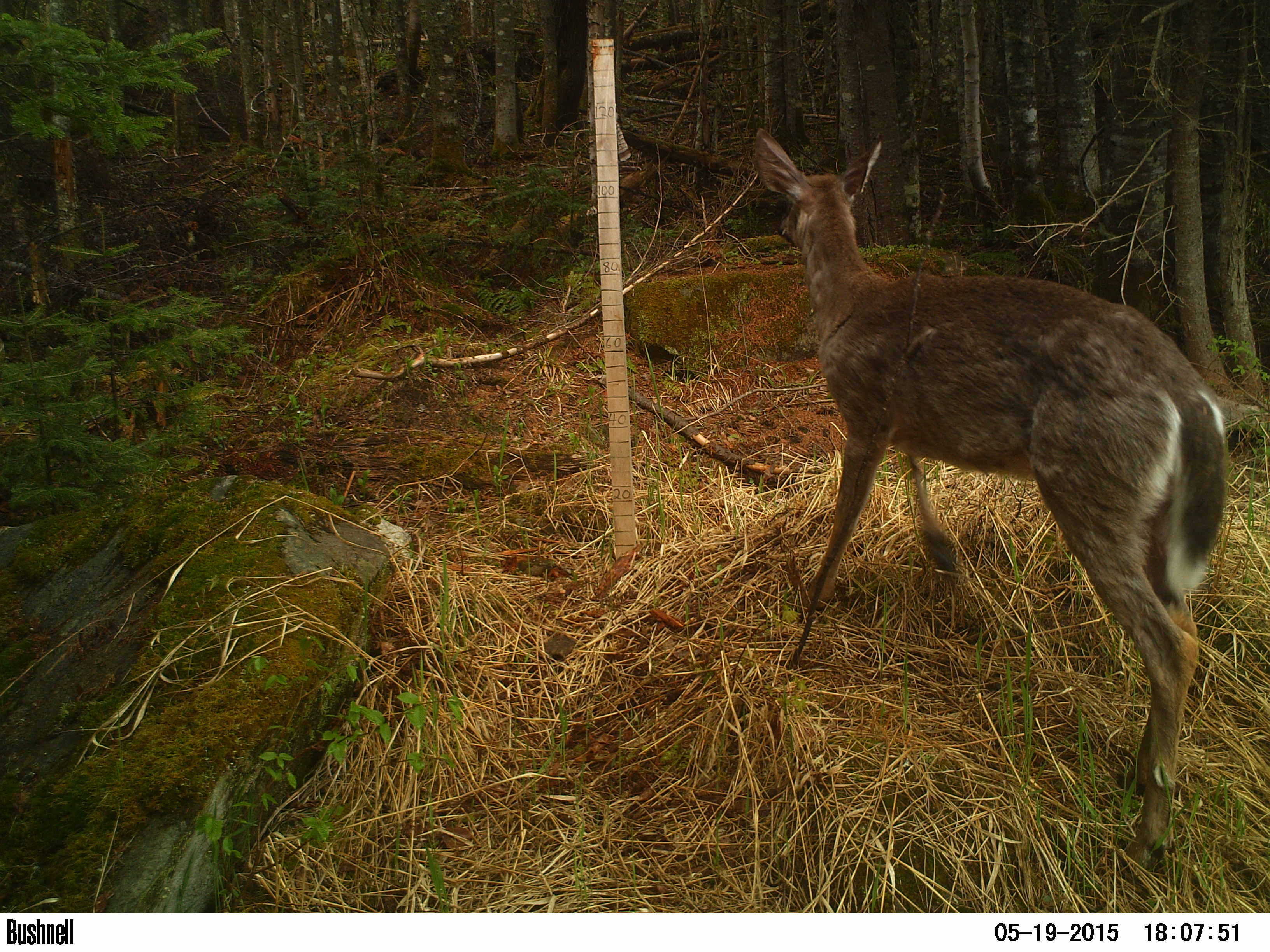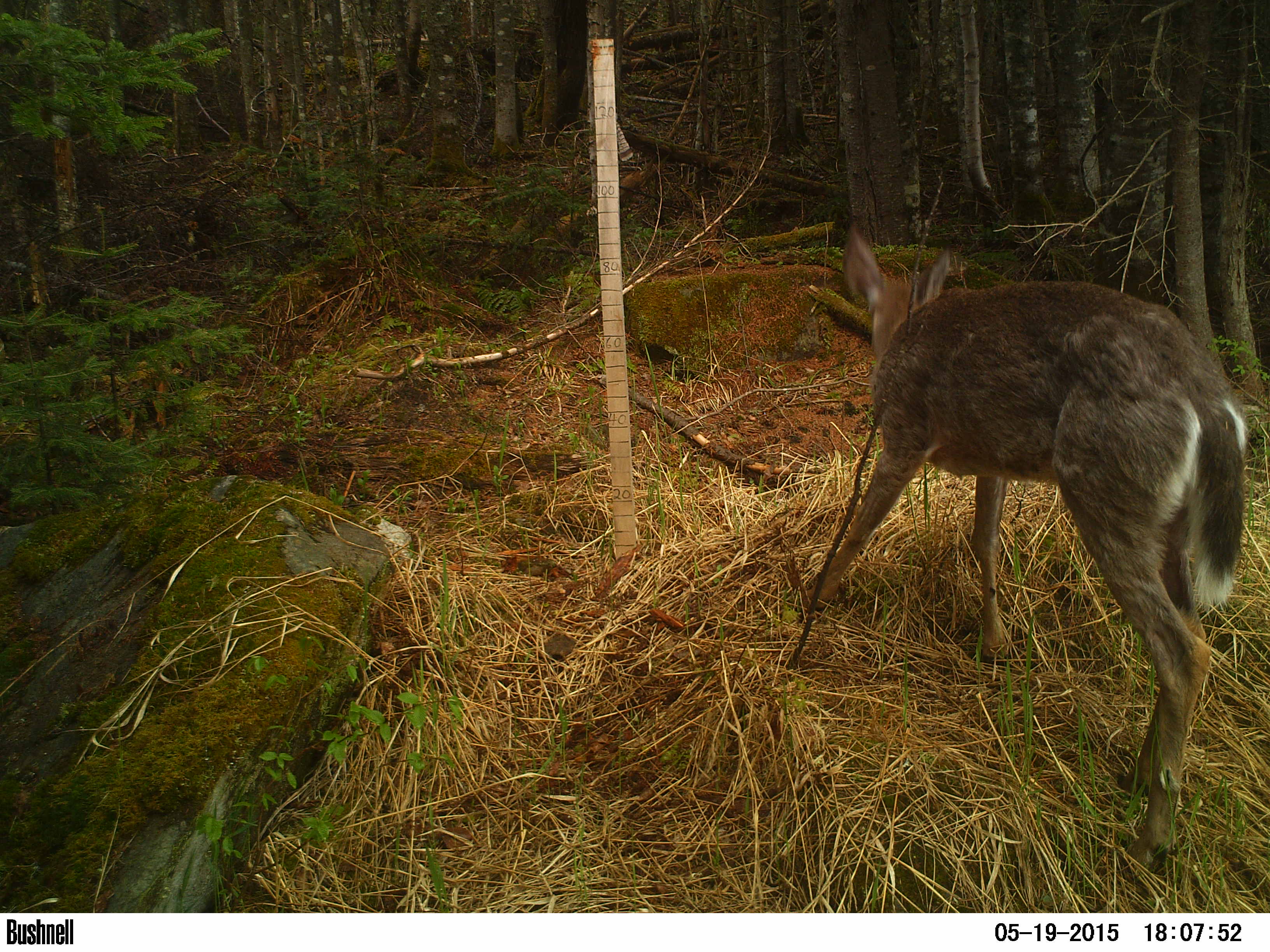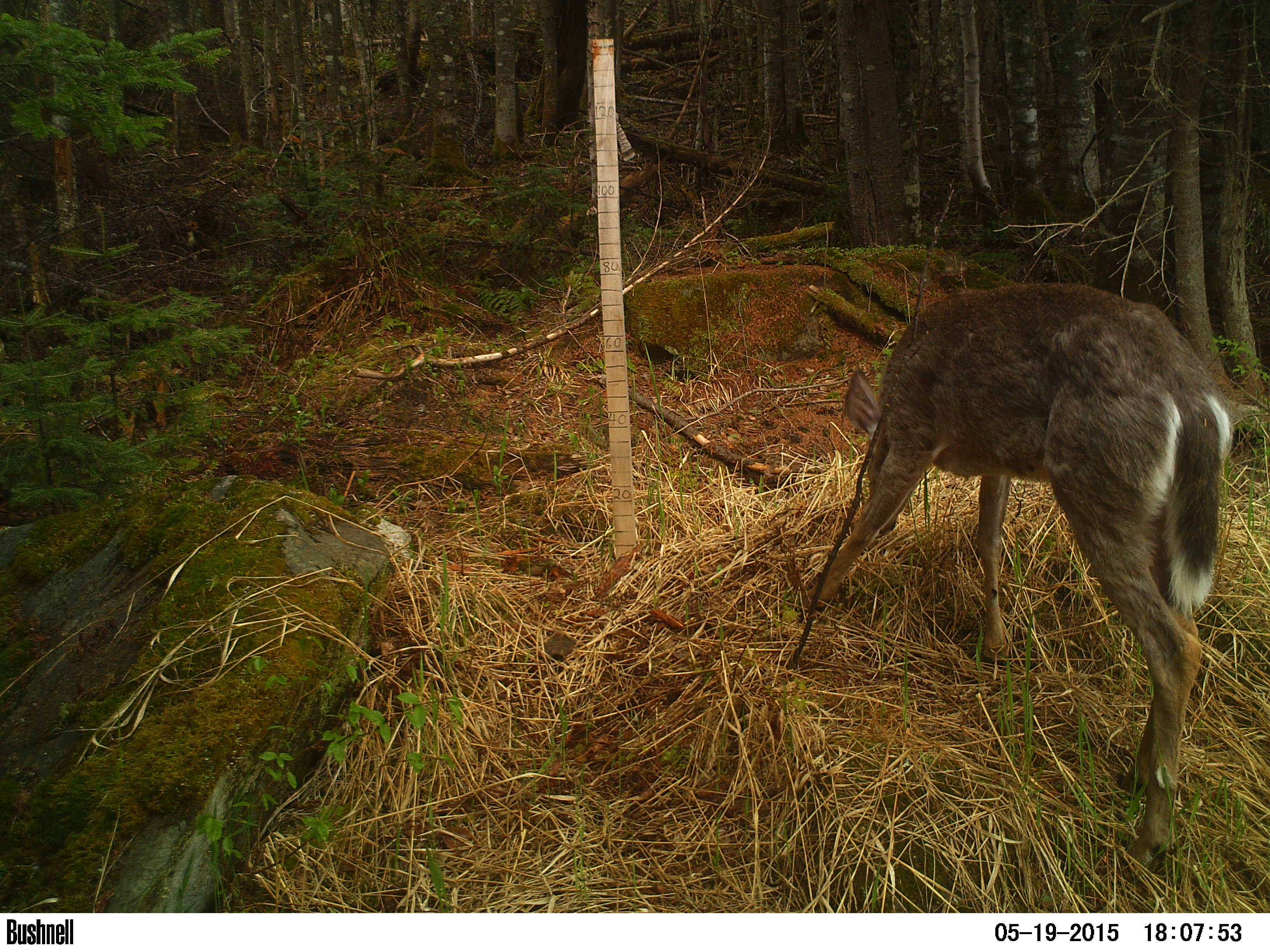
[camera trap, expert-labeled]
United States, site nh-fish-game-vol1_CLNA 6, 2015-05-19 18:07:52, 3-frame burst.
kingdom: Animalia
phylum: Chordata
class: Mammalia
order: Artiodactyla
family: Cervidae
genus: Odocoileus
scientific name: Odocoileus virginianus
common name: white-tailed deer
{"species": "white-tailed deer (Odocoileus virginianus)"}